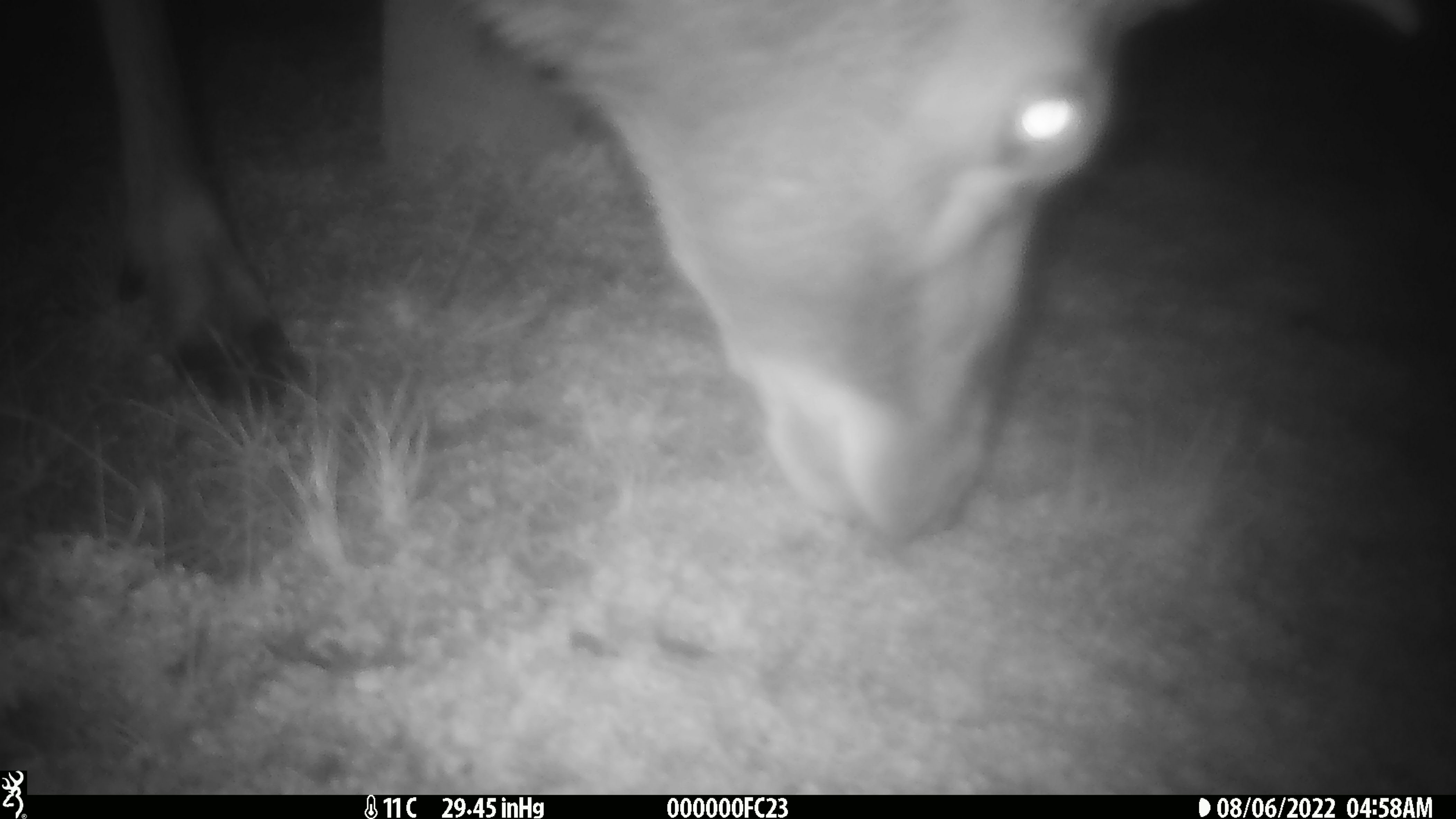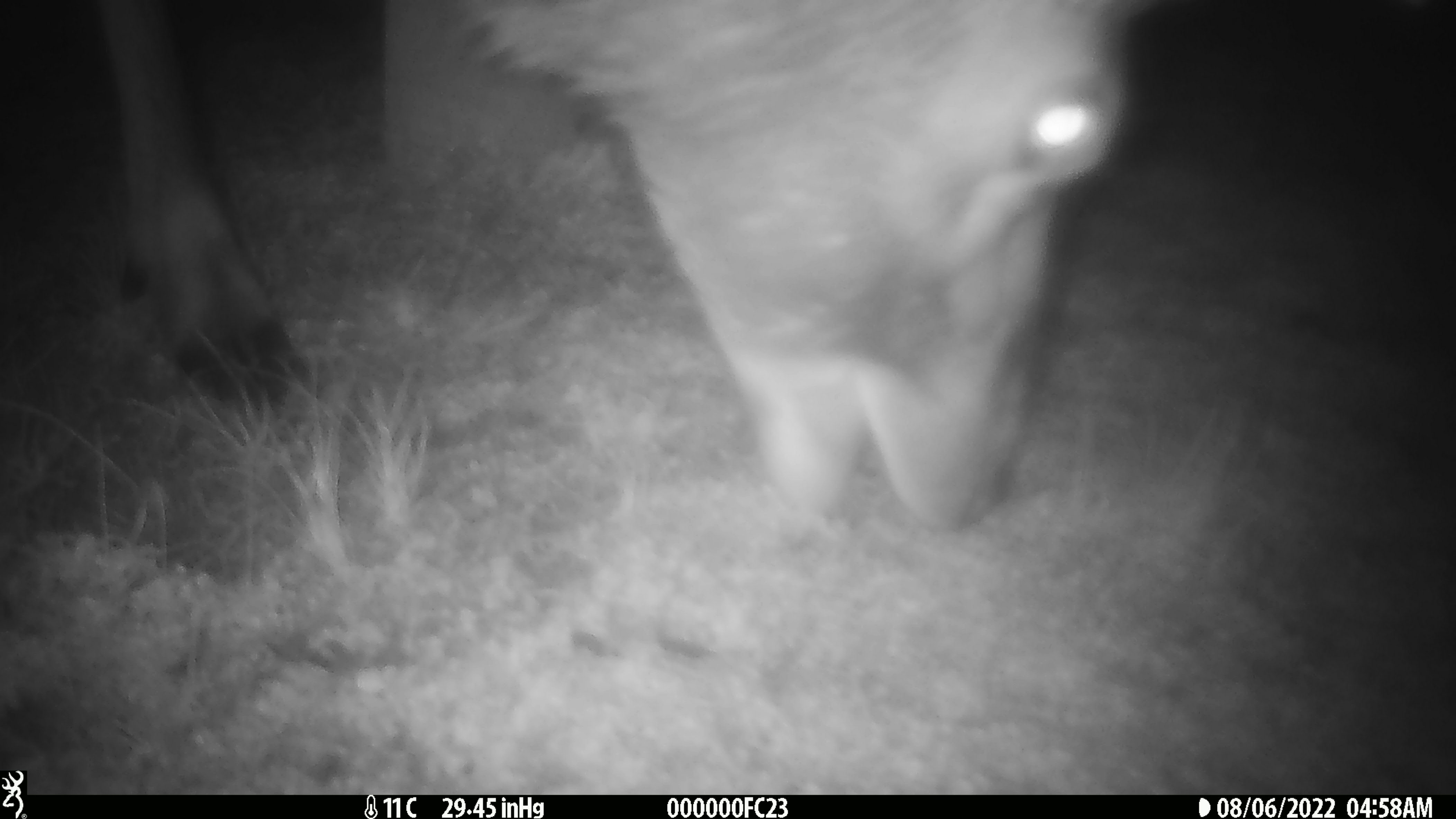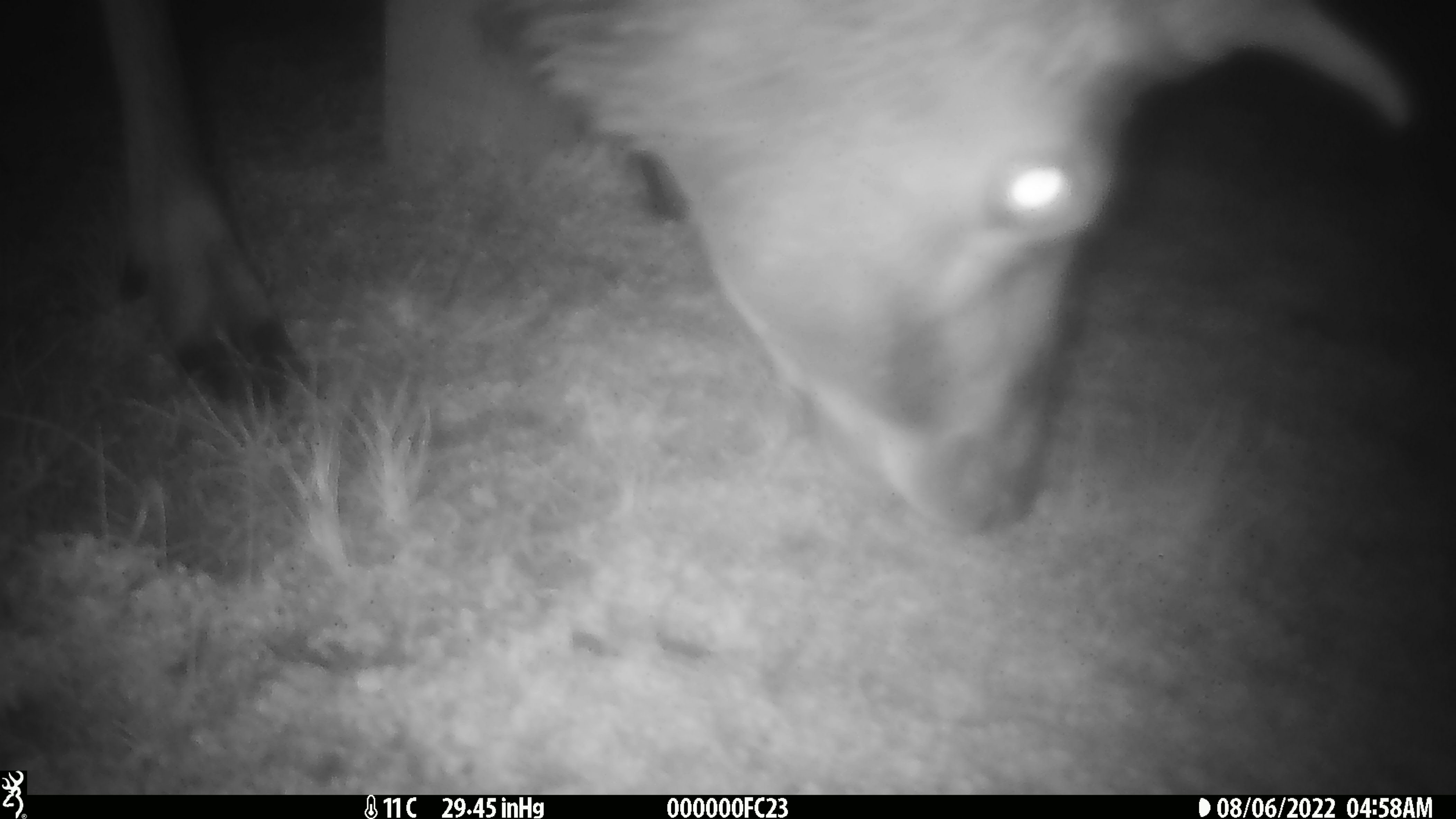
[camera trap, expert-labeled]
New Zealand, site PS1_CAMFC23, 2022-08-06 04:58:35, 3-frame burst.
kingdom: Animalia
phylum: Chordata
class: Mammalia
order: Artiodactyla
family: Cervidae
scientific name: Cervidae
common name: deer